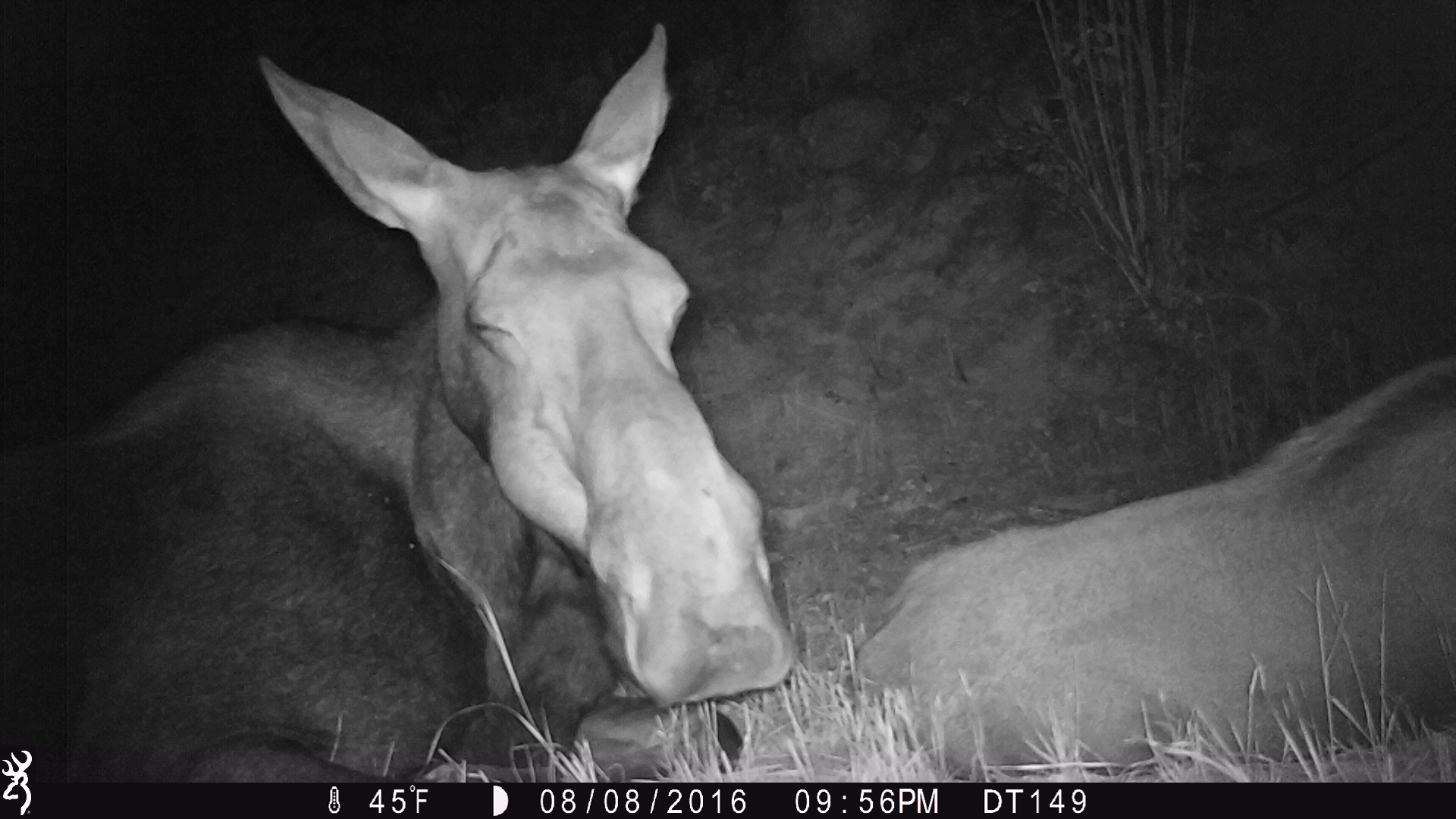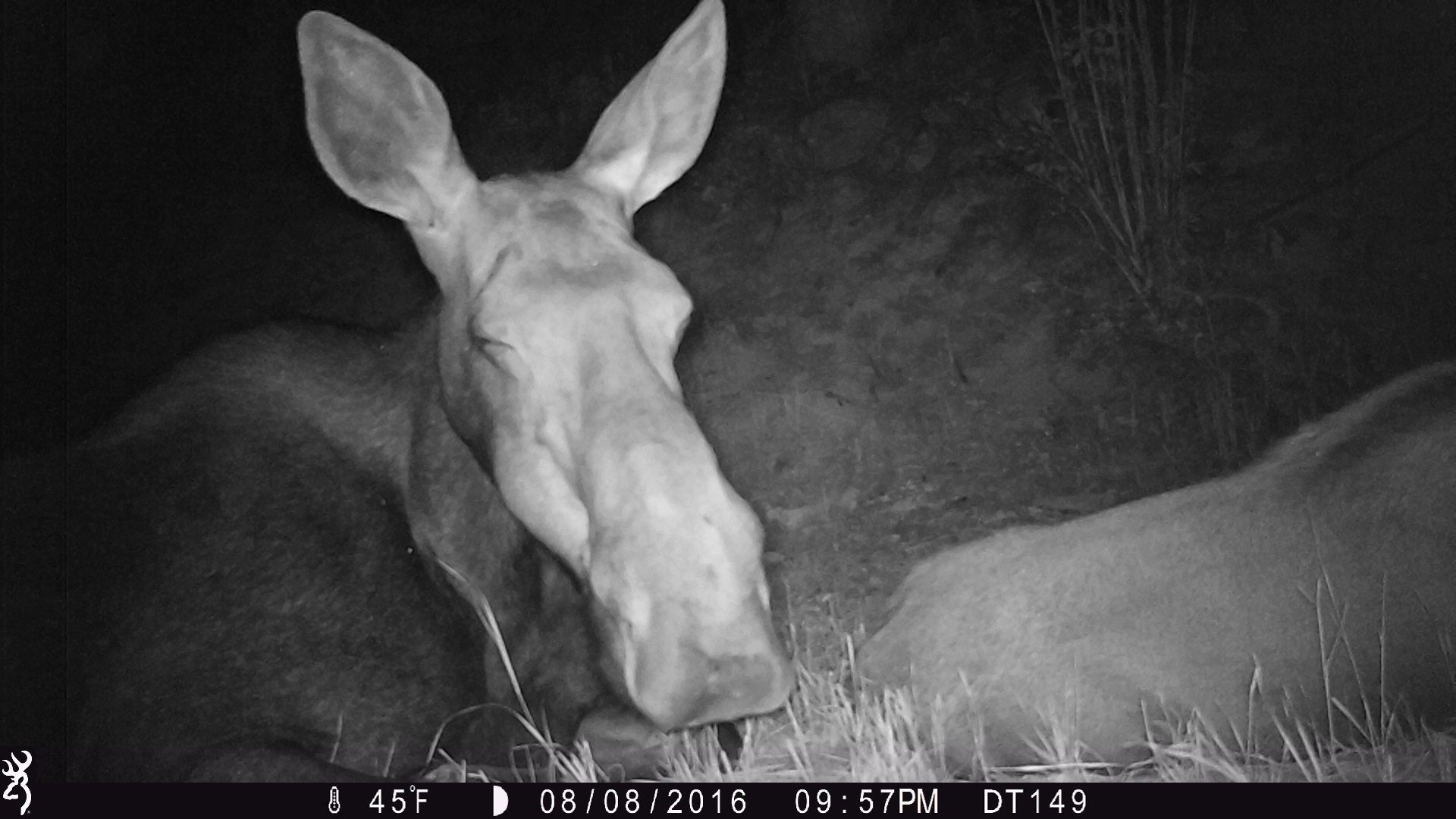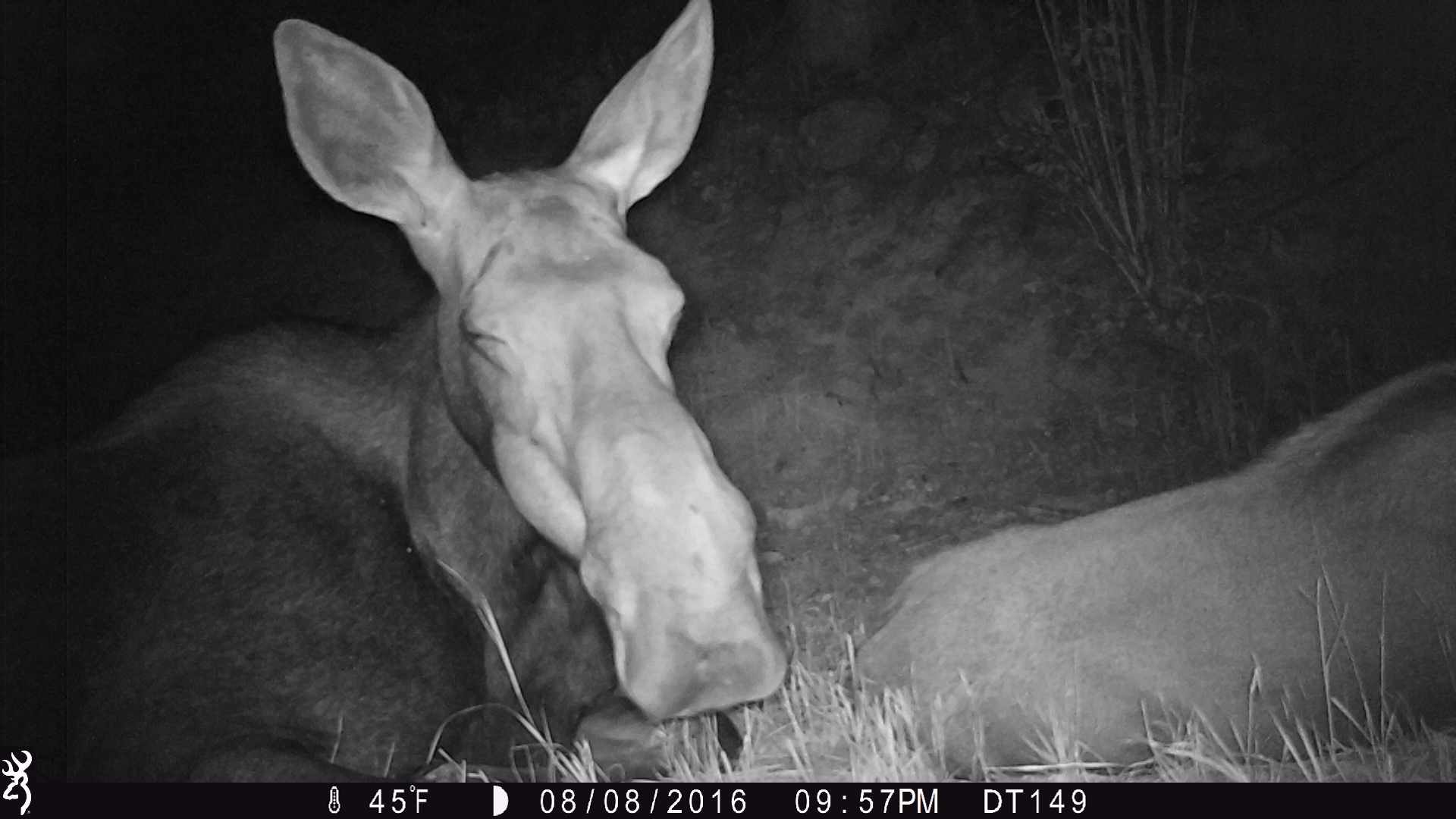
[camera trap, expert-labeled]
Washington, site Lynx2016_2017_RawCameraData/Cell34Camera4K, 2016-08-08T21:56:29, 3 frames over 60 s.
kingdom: Animalia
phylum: Chordata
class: Mammalia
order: Artiodactyla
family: Cervidae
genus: Alces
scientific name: Alces alces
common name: moose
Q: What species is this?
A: Alces alces (moose).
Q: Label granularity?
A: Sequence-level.